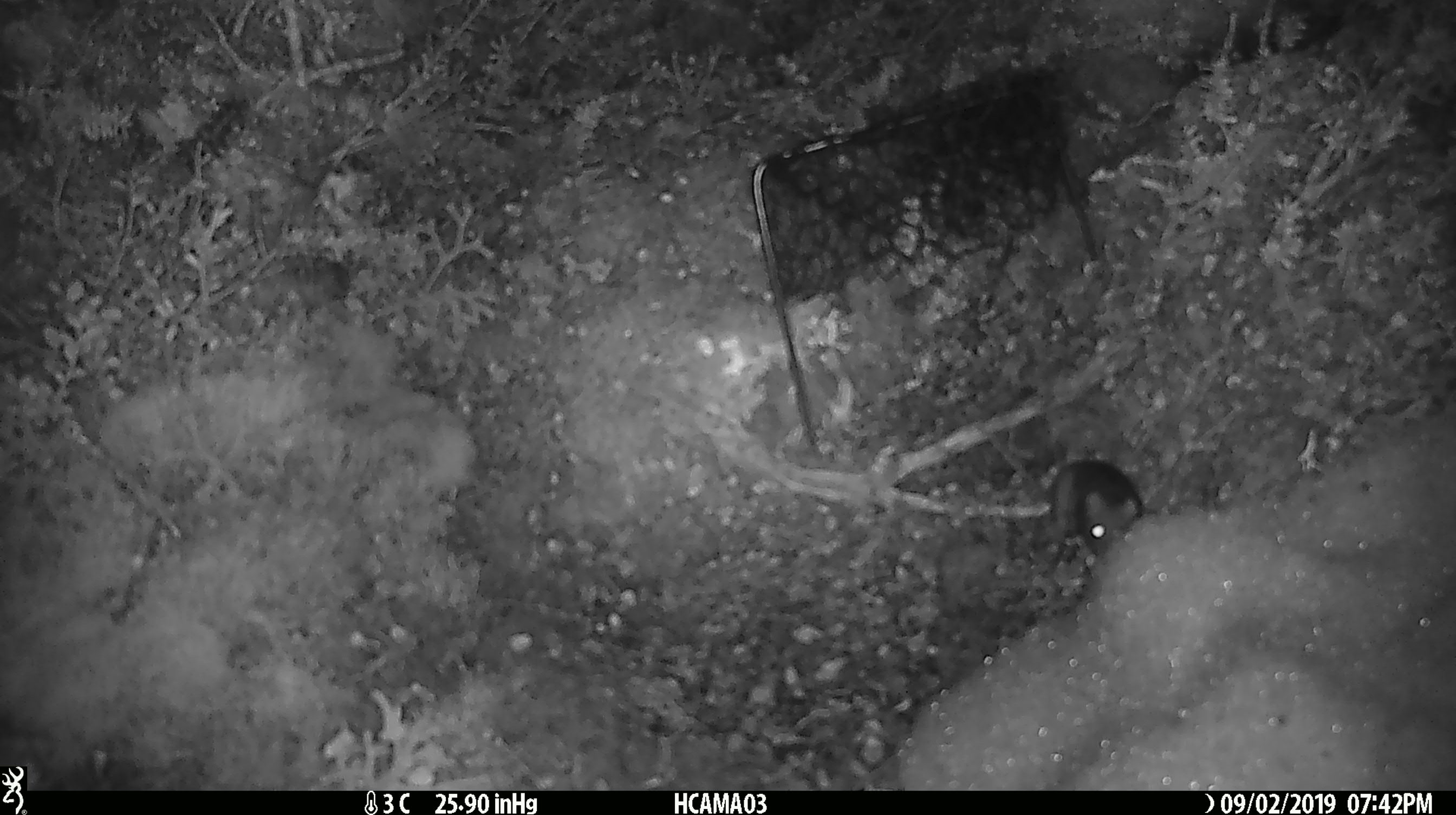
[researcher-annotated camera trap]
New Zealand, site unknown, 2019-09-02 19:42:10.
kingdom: Animalia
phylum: Chordata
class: Mammalia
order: Rodentia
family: Muridae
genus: Mus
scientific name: Mus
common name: mouse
Mouse (Mus).